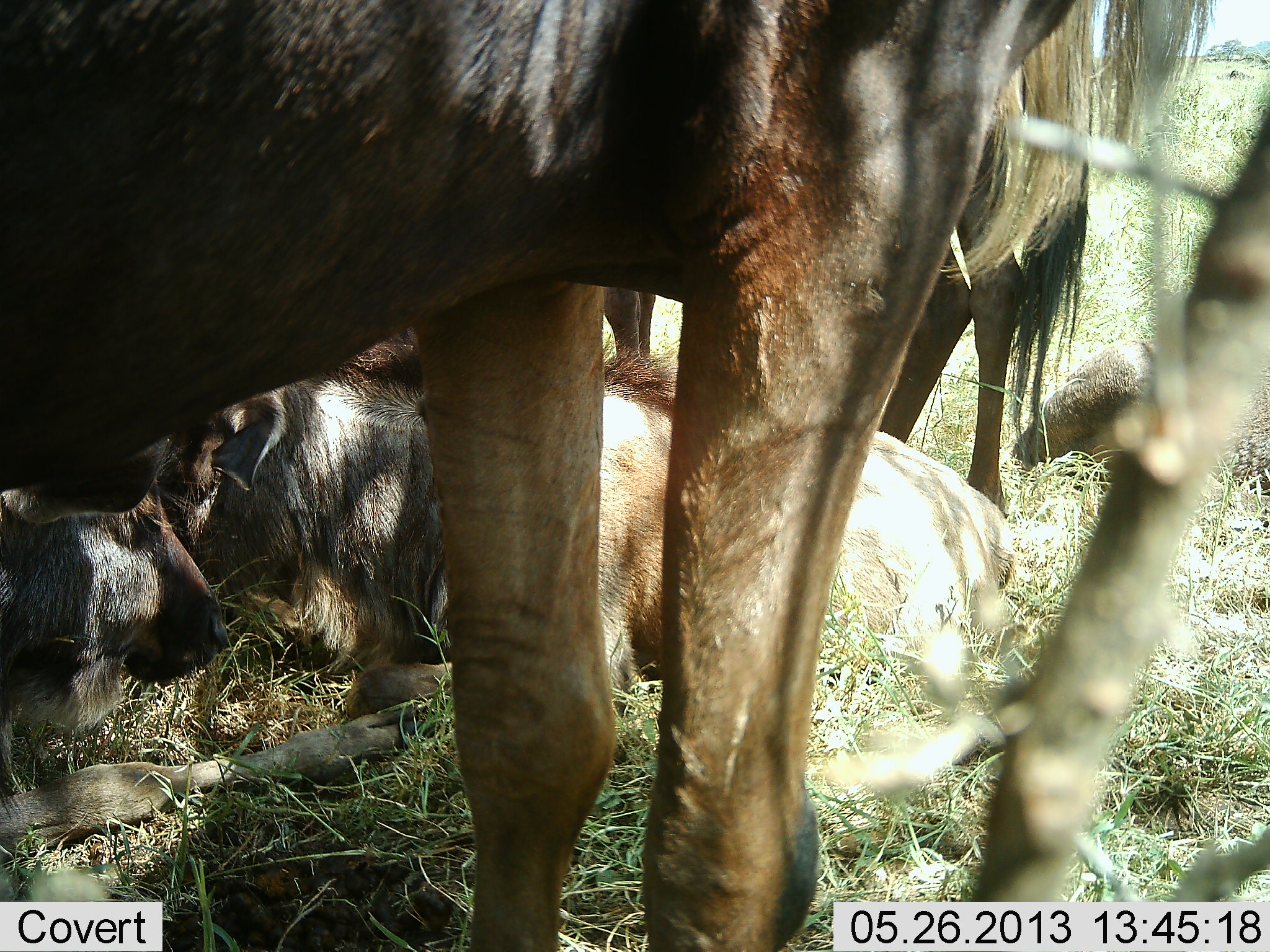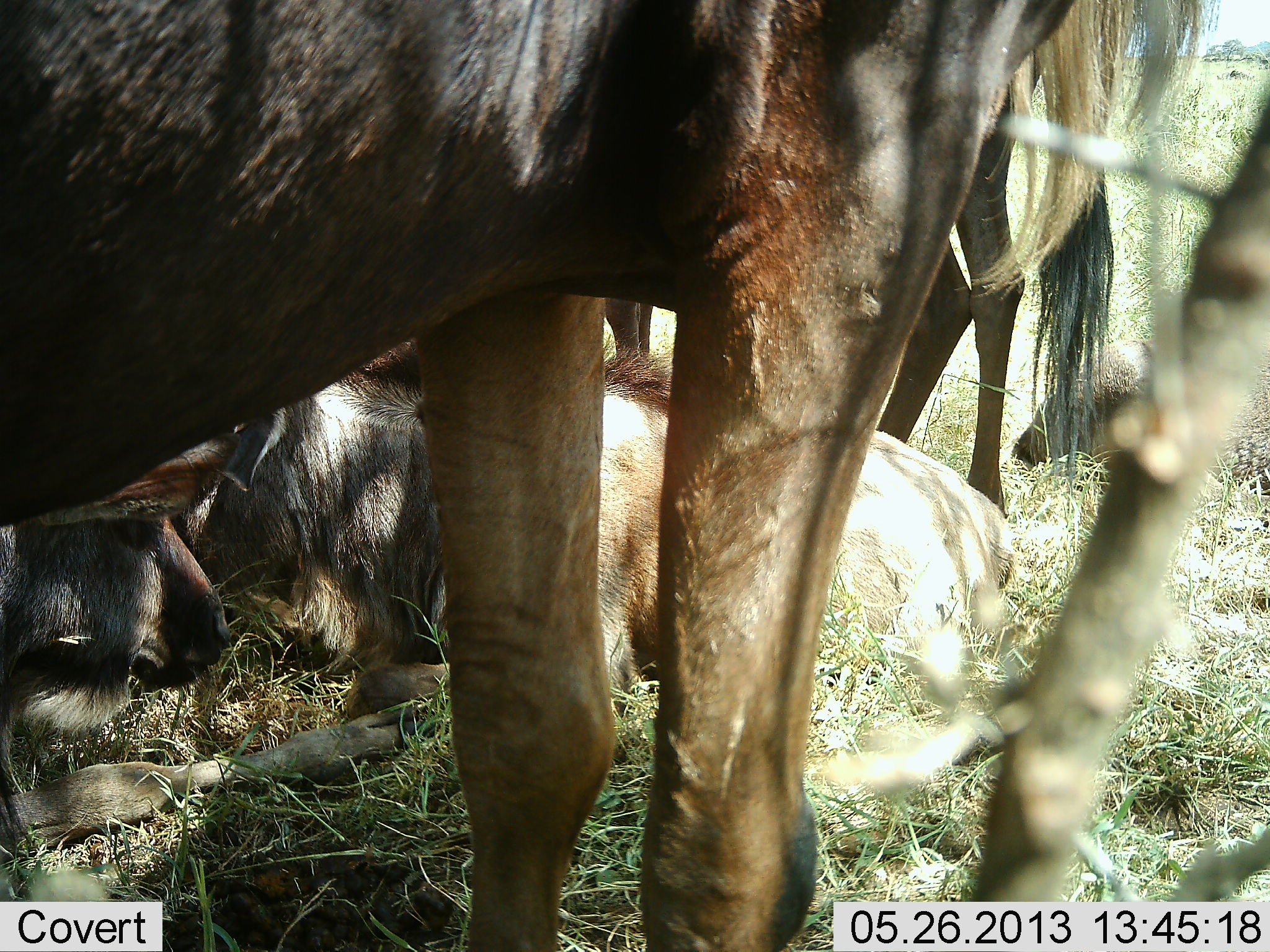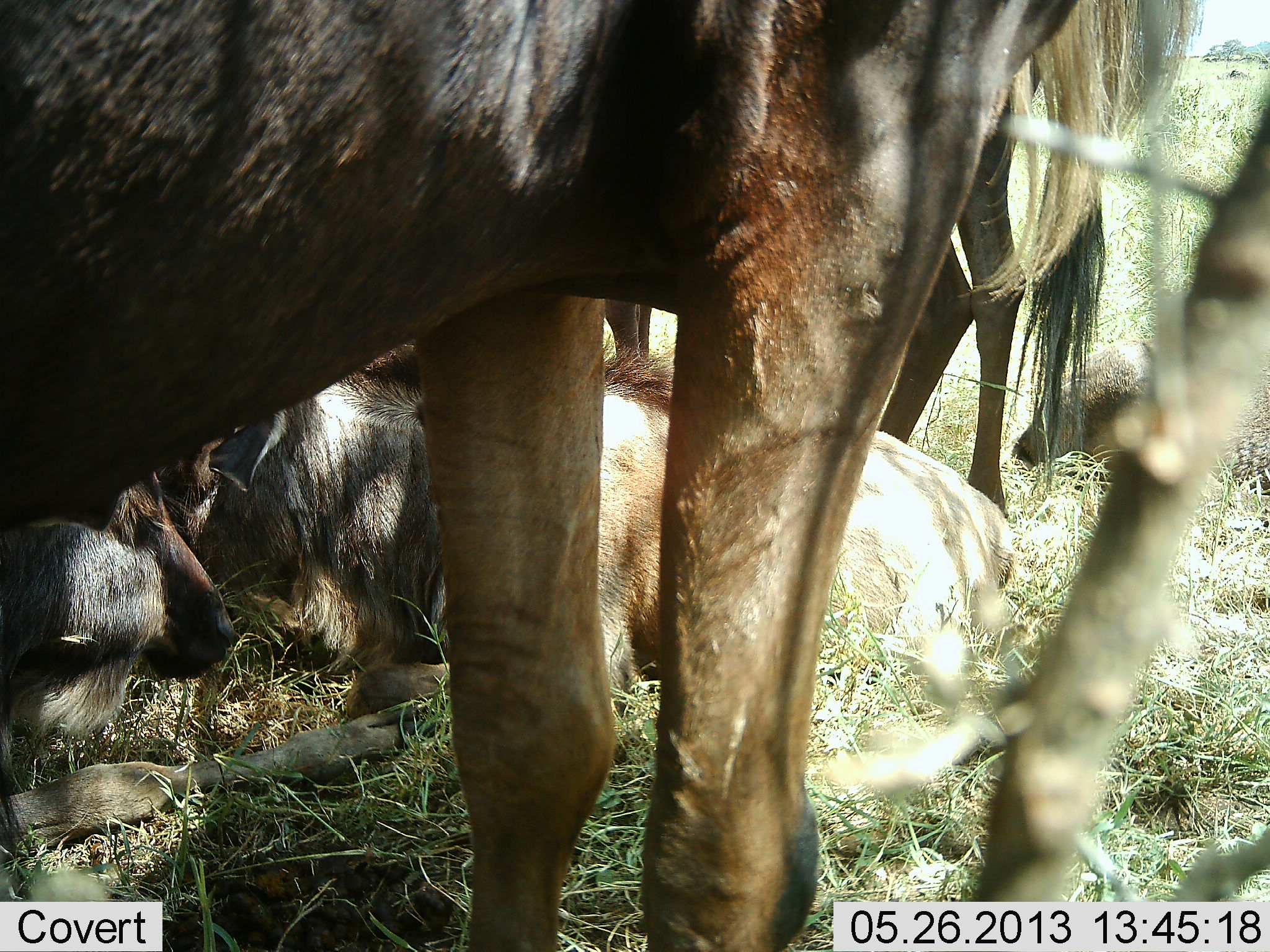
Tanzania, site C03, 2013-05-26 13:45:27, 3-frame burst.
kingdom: Animalia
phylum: Chordata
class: Mammalia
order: Artiodactyla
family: Bovidae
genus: Connochaetes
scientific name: Connochaetes taurinus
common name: blue wildebeest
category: wildebeest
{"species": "wildebeest (blue wildebeest) (Connochaetes taurinus)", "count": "5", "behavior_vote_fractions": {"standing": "100%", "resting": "100%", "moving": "0%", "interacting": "12%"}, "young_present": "18%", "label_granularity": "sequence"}